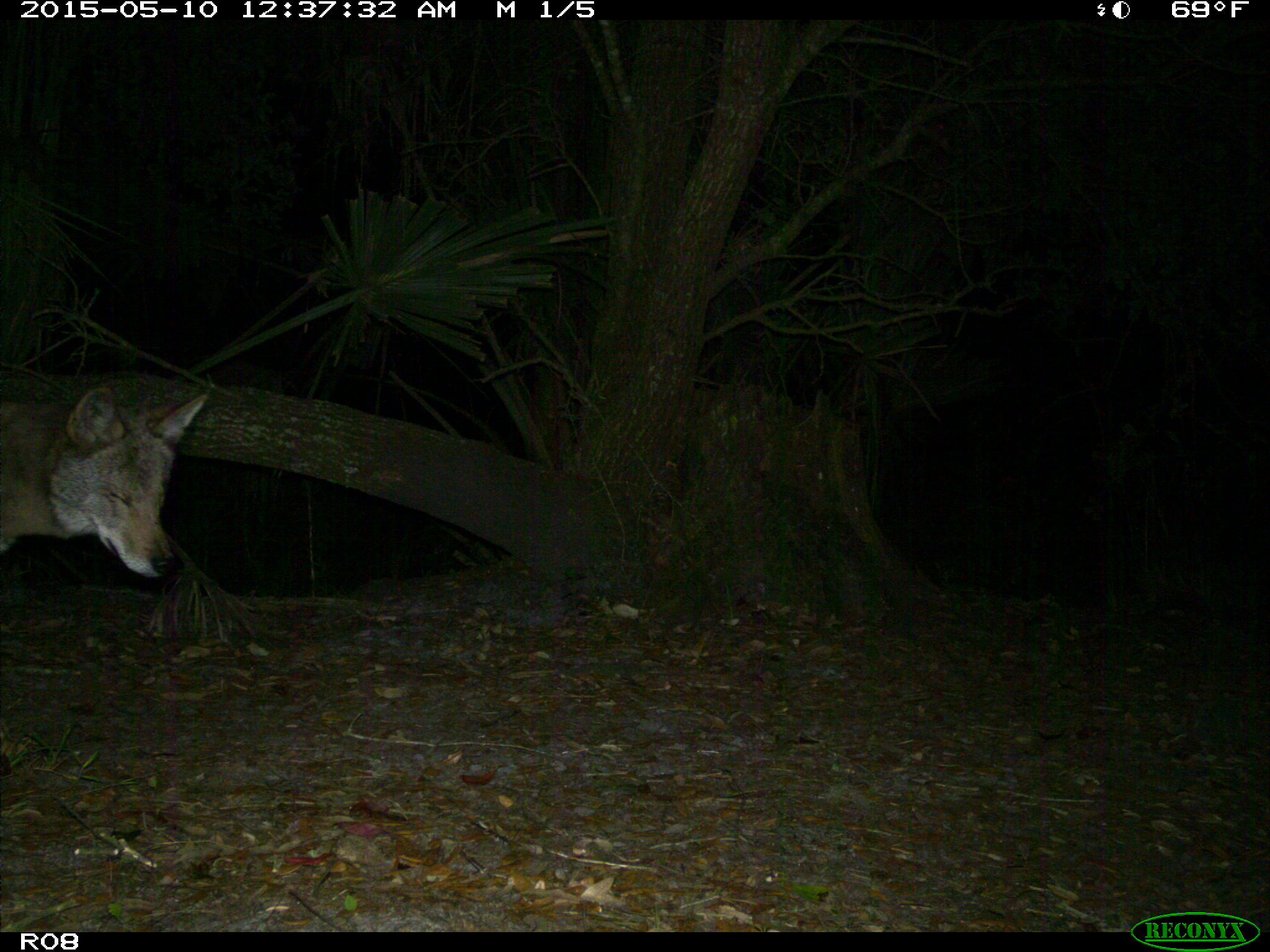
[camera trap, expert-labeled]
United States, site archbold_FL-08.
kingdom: Animalia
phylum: Chordata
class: Mammalia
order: Carnivora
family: Canidae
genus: Canis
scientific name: Canis latrans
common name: coyote